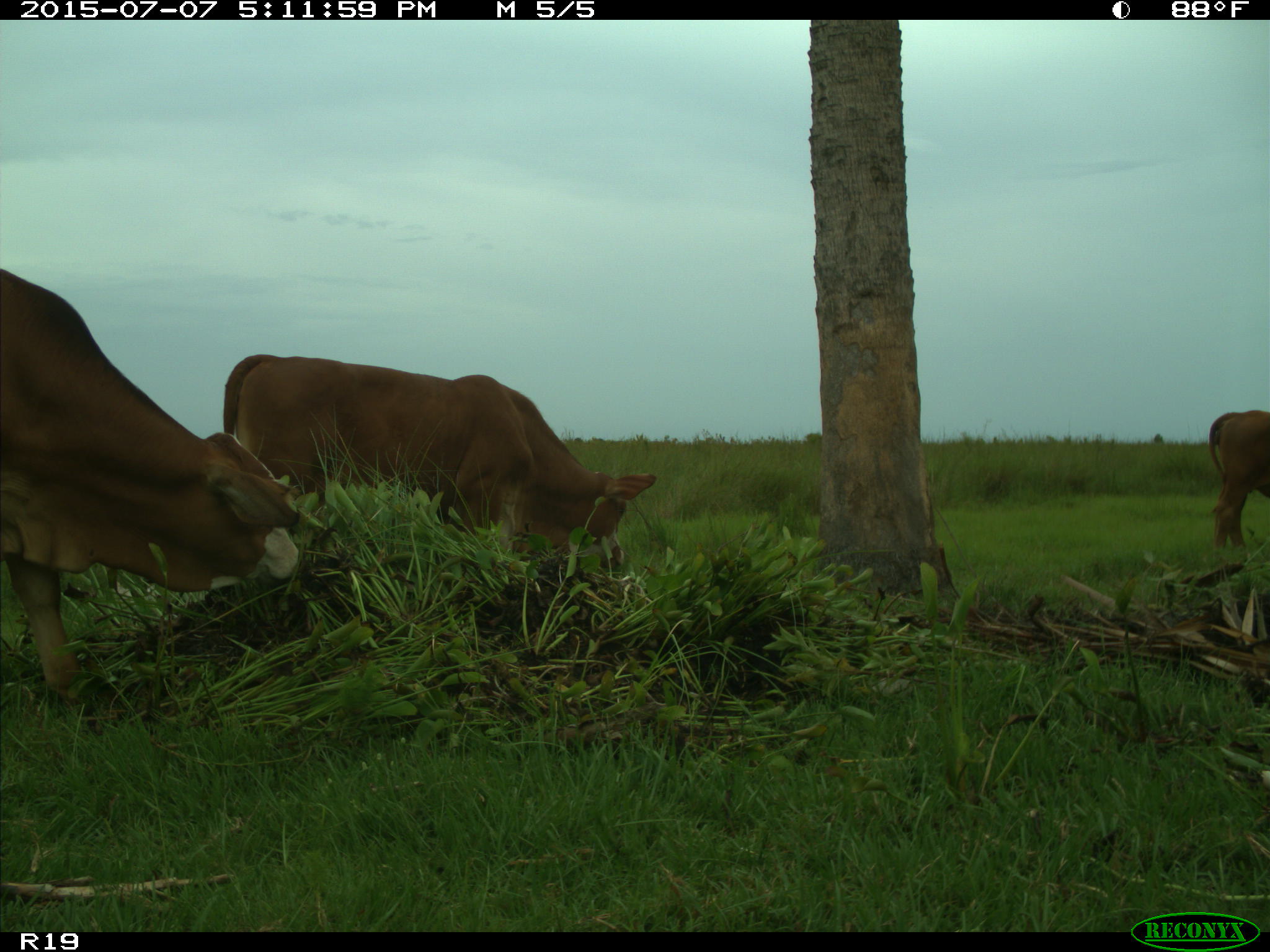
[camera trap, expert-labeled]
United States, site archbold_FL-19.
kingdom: Animalia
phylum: Chordata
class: Mammalia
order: Artiodactyla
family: Bovidae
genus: Bos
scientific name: Bos taurus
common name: domestic cow